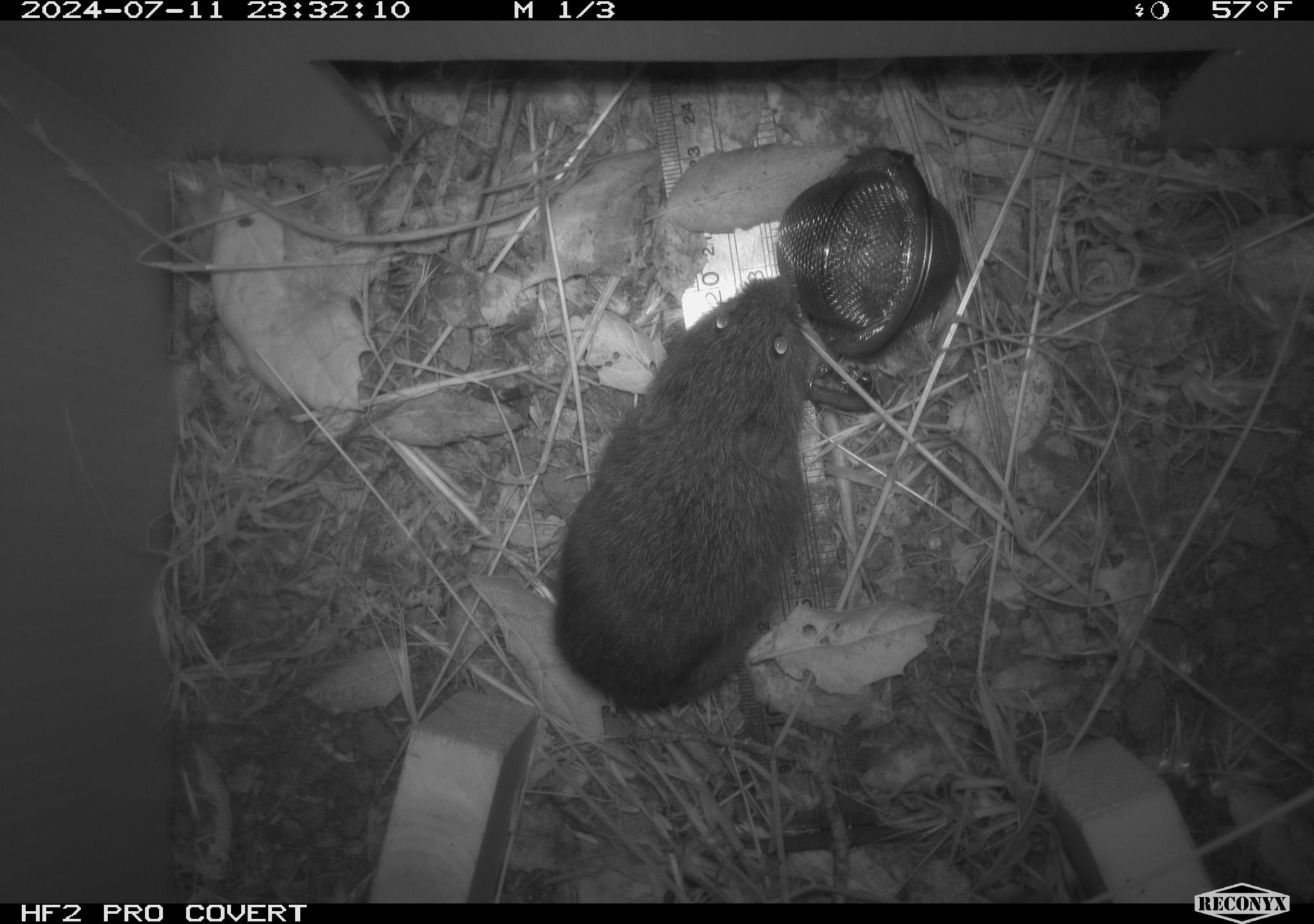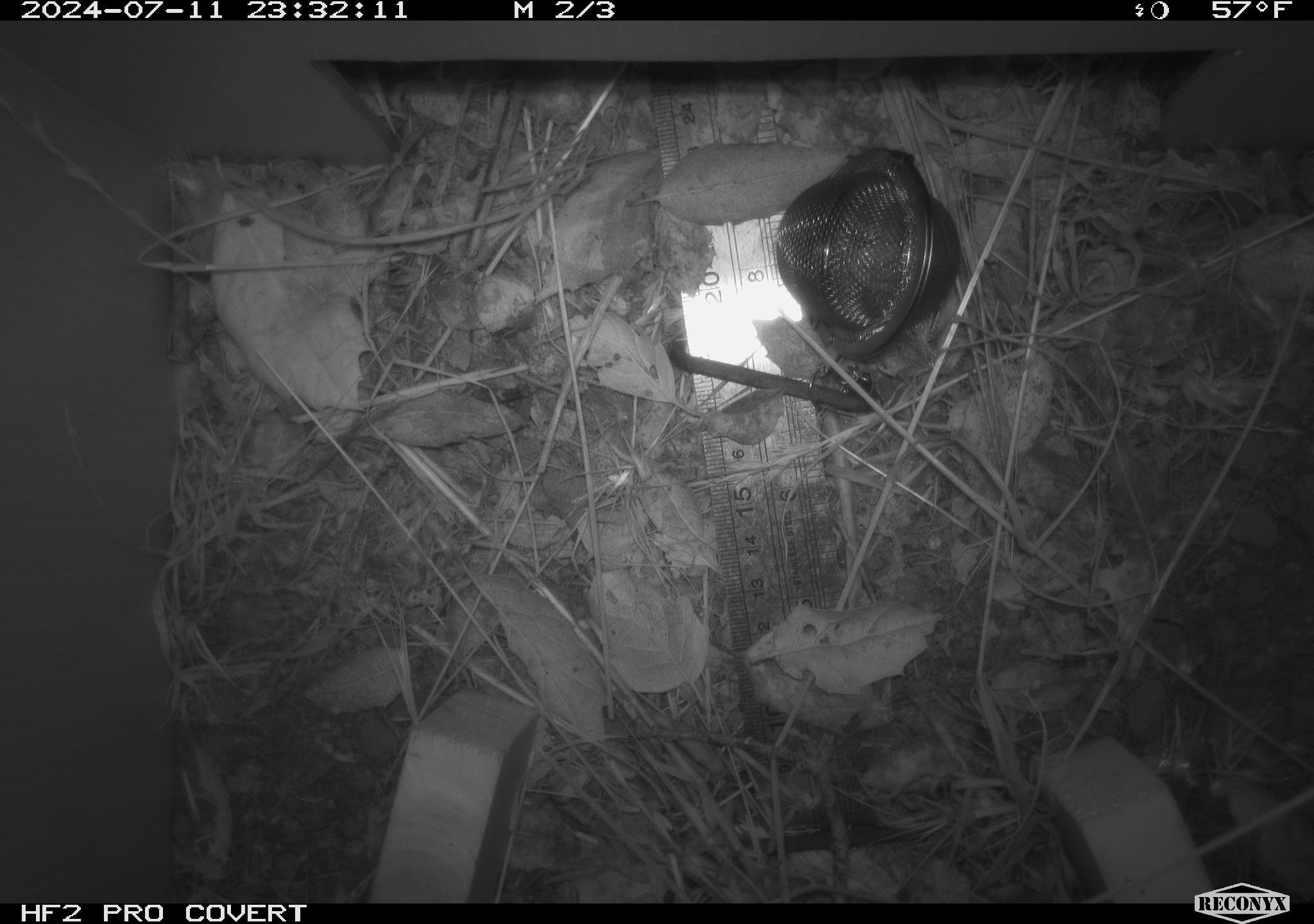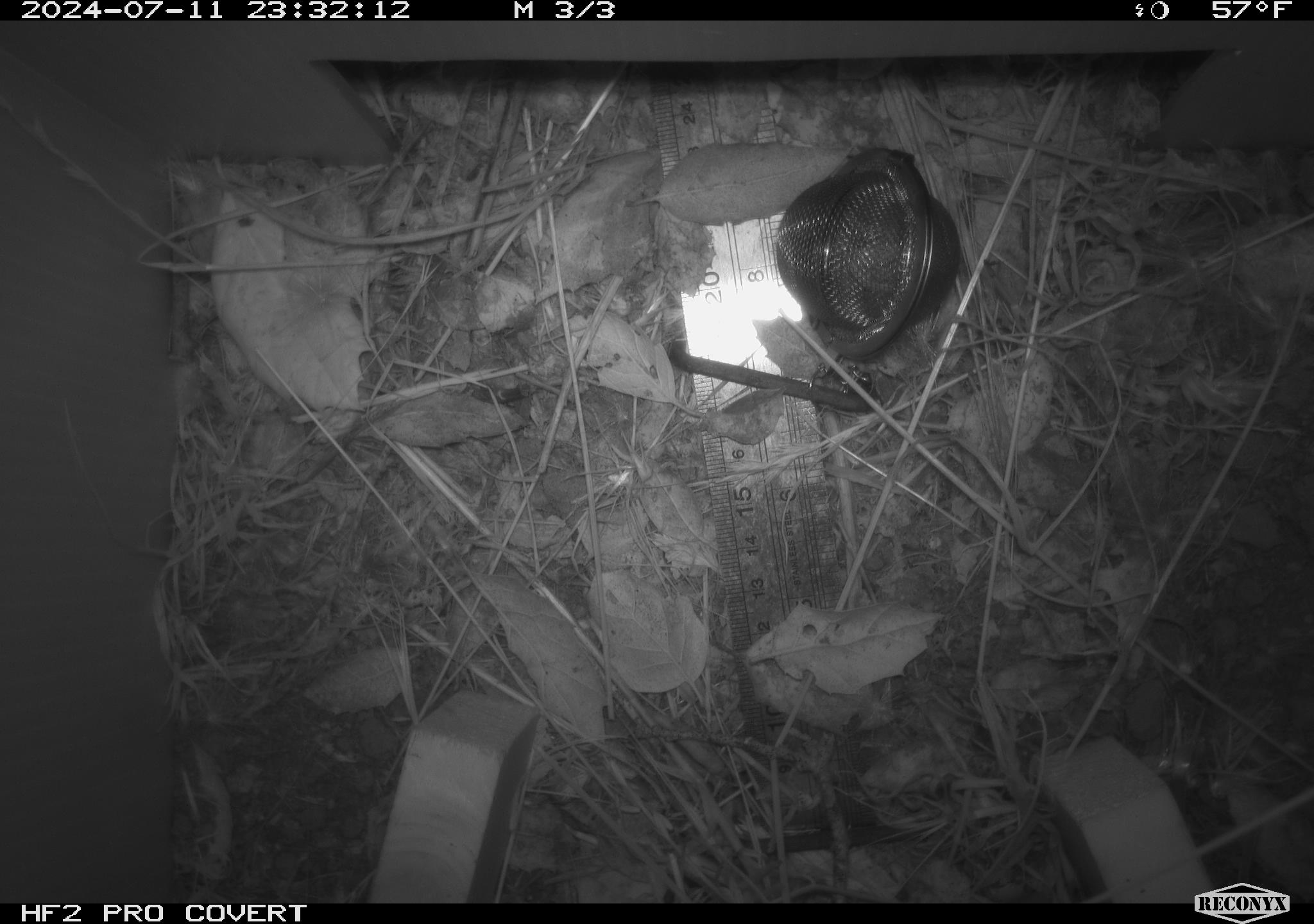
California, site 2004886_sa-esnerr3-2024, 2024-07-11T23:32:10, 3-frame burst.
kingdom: Animalia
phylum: Chordata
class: Mammalia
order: Rodentia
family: Cricetidae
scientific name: Cricetidae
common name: hamsters, voles, lemmings, and allies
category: cricetidae family